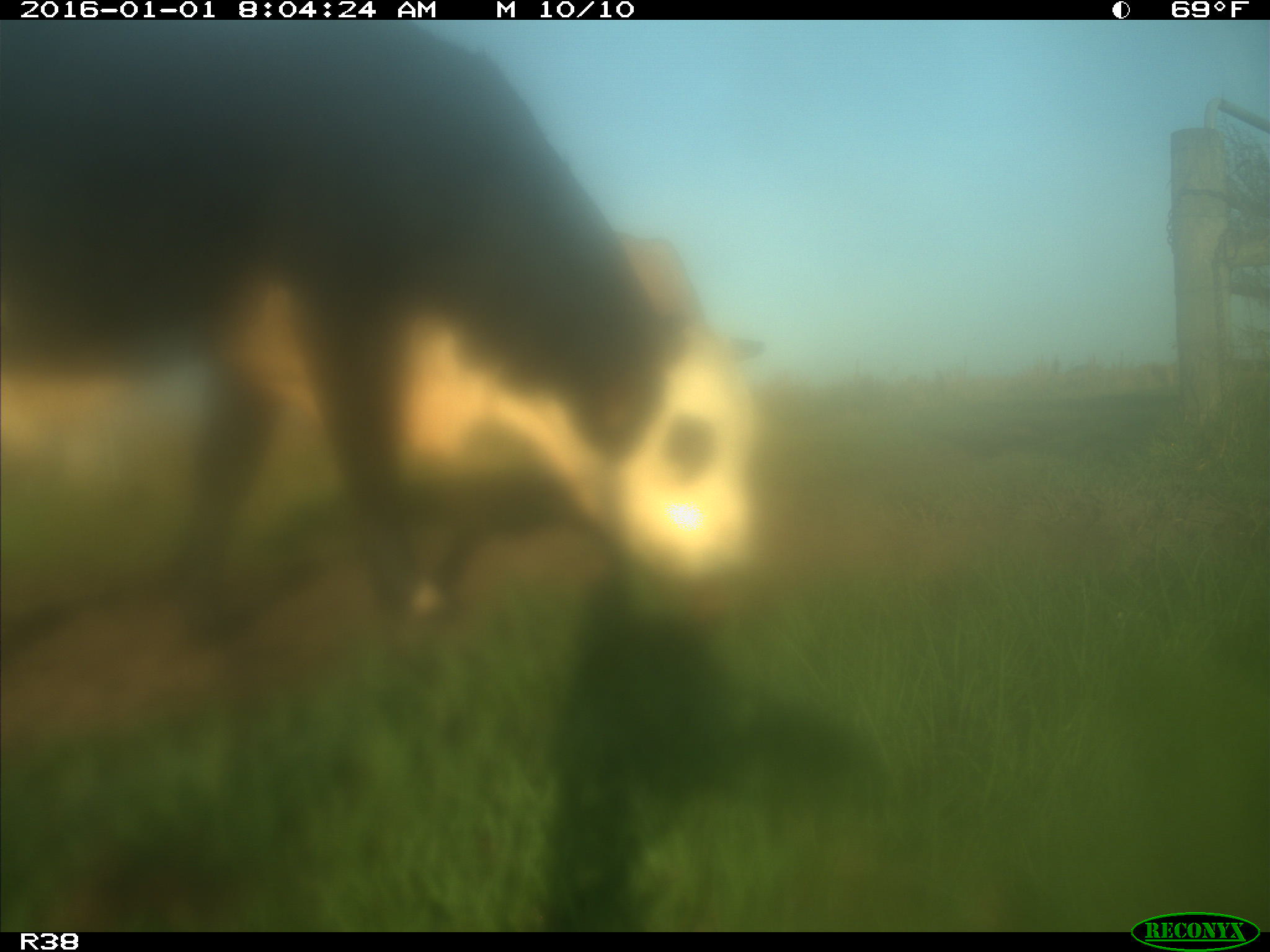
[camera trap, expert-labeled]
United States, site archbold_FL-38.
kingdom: Animalia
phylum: Chordata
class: Mammalia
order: Artiodactyla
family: Bovidae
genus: Bos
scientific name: Bos taurus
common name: domestic cow